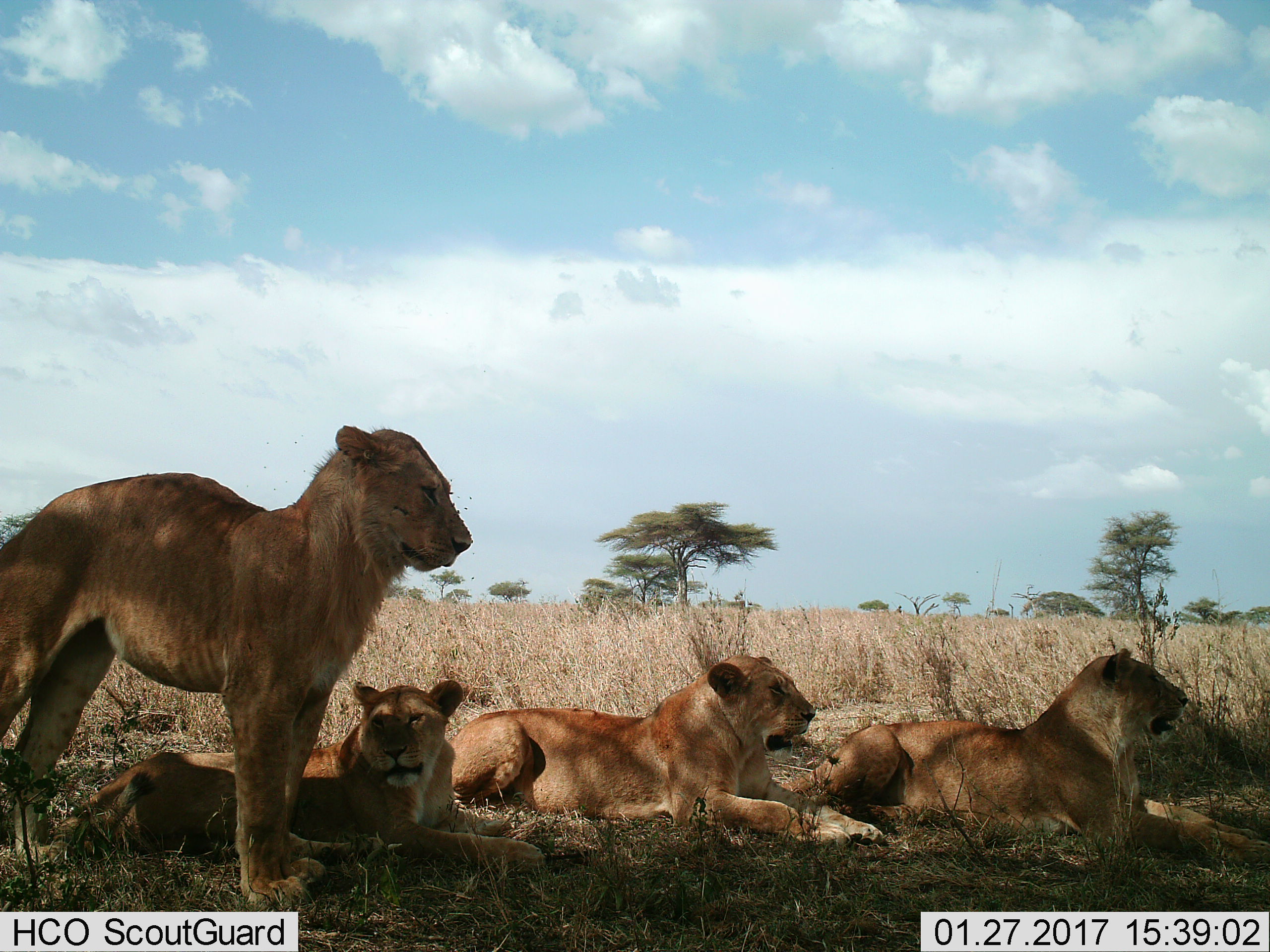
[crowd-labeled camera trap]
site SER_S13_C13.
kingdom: Animalia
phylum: Chordata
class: Mammalia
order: Carnivora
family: Felidae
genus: Panthera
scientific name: Panthera leo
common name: lion female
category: lionfemale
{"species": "lionfemale (lion female) (Panthera leo)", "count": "4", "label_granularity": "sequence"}